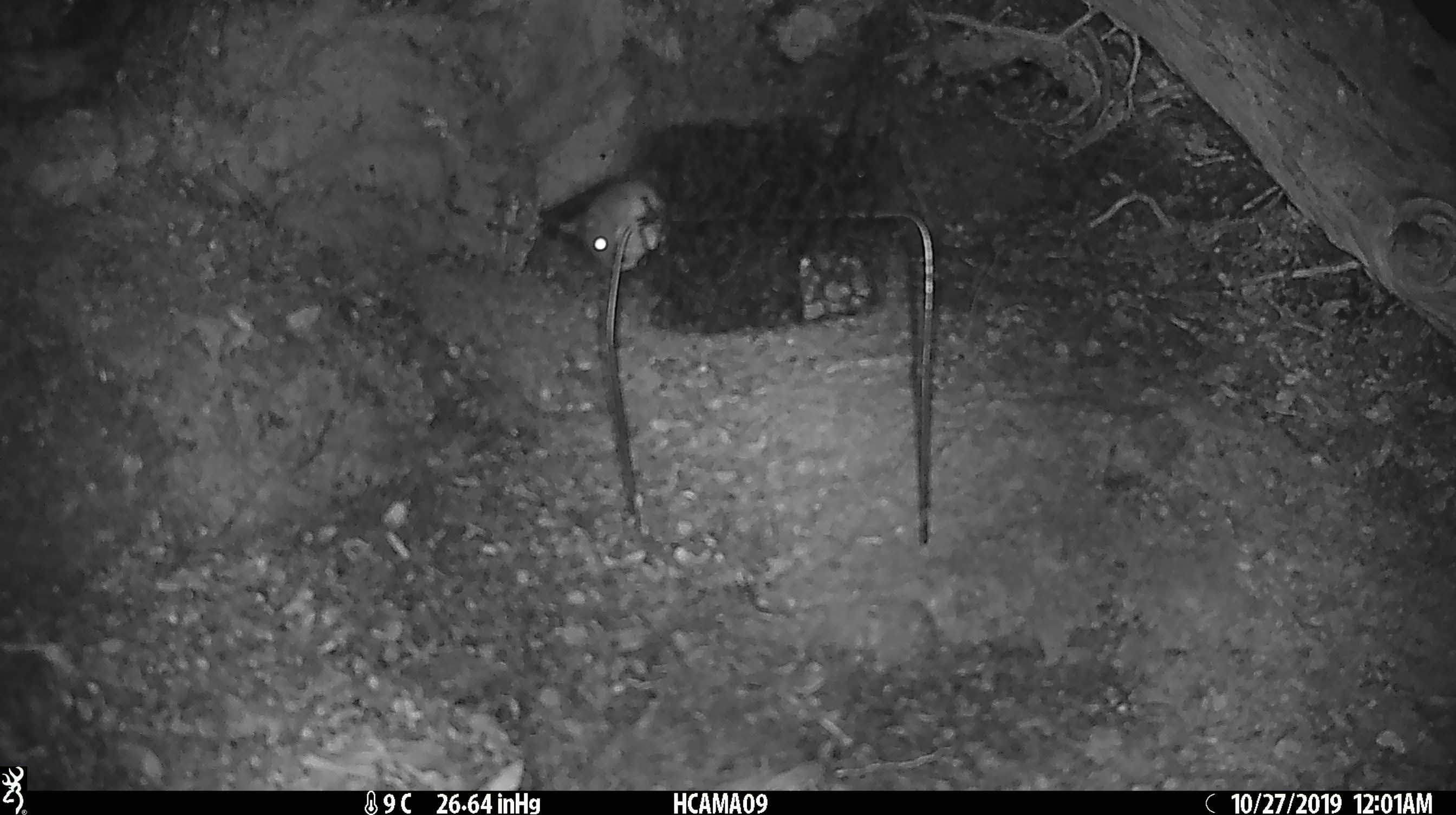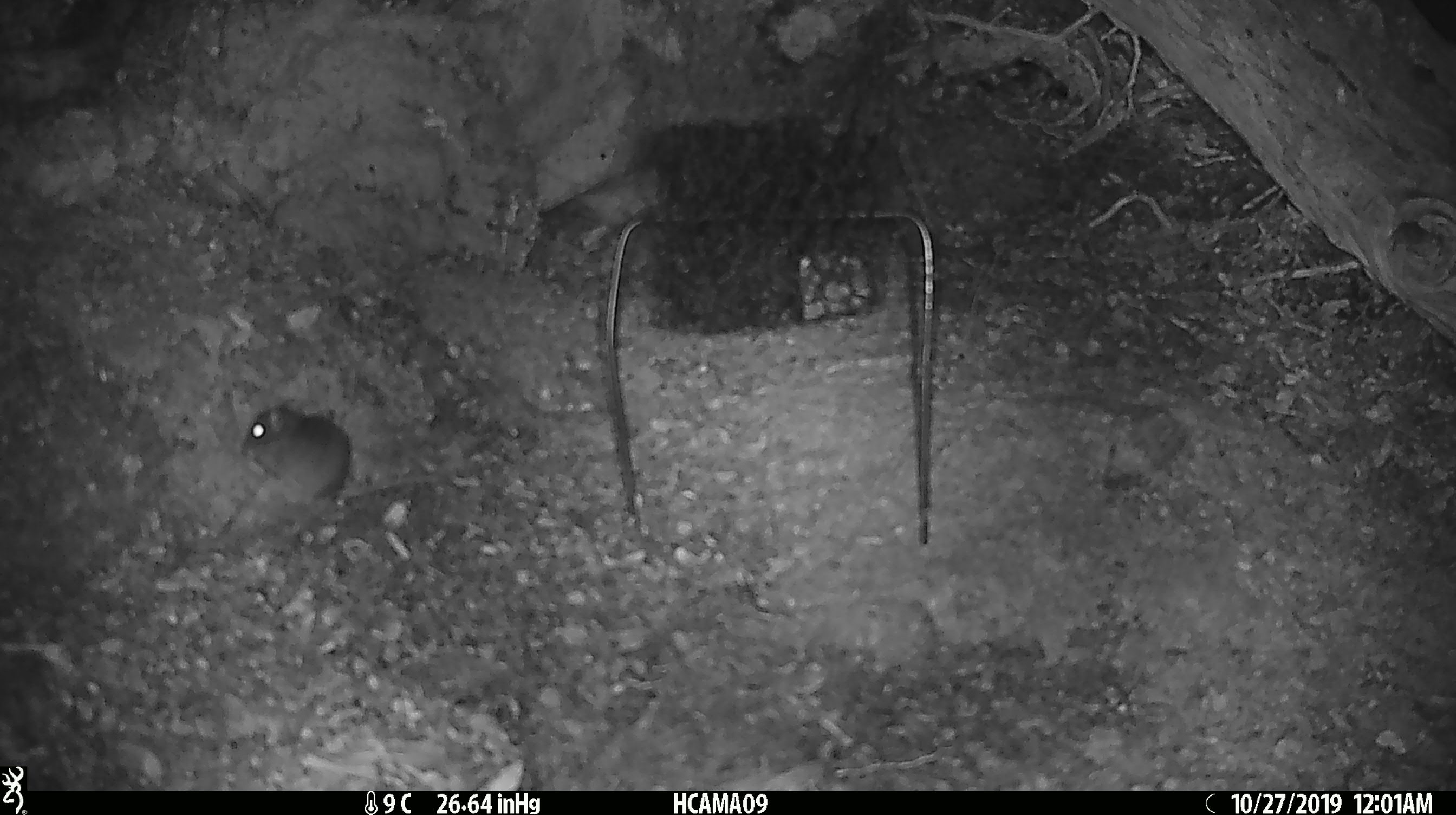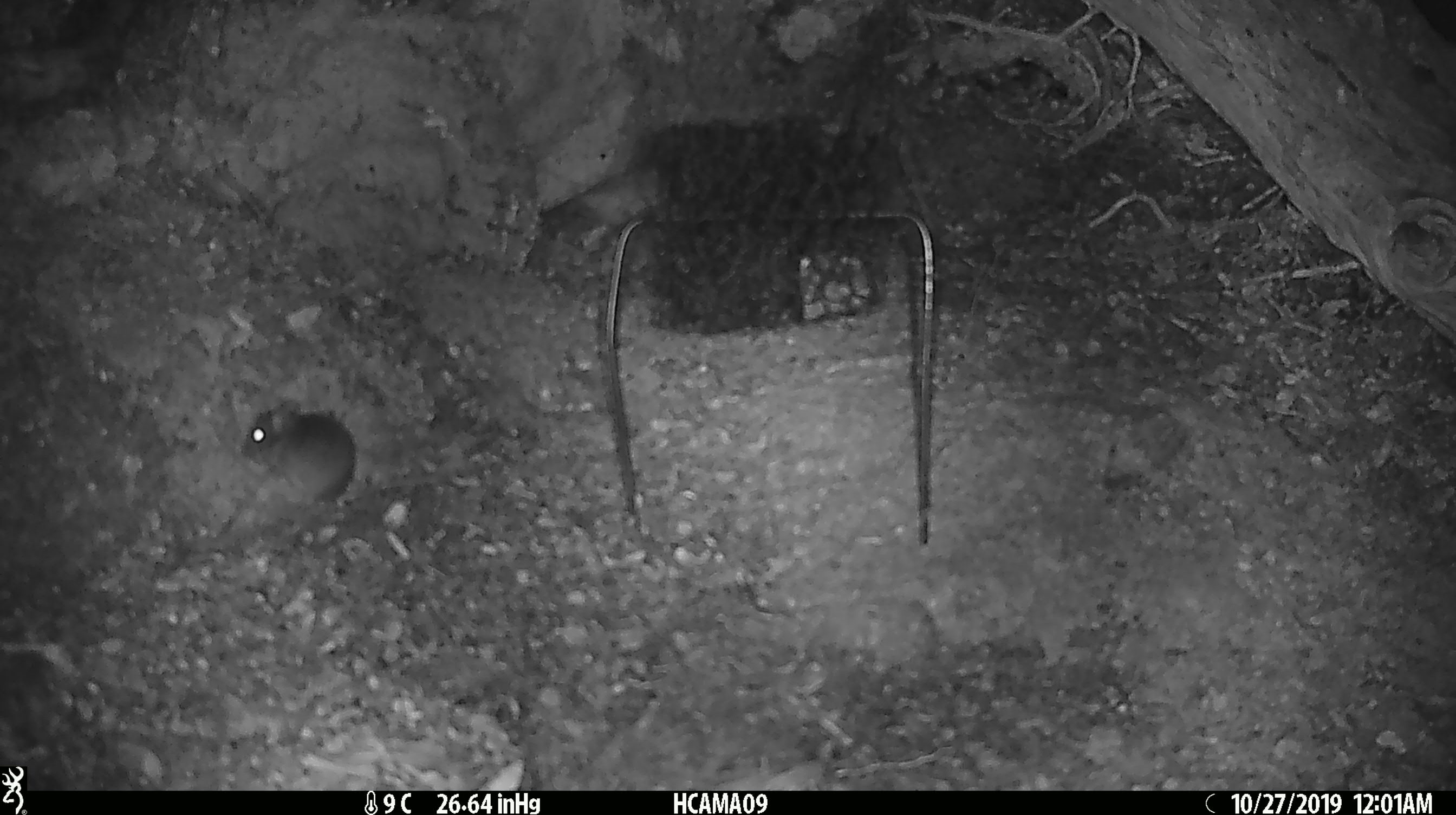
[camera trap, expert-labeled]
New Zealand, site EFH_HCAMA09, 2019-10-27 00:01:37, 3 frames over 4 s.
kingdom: Animalia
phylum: Chordata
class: Mammalia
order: Rodentia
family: Muridae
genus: Mus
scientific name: Mus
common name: mouse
Mouse (Mus).